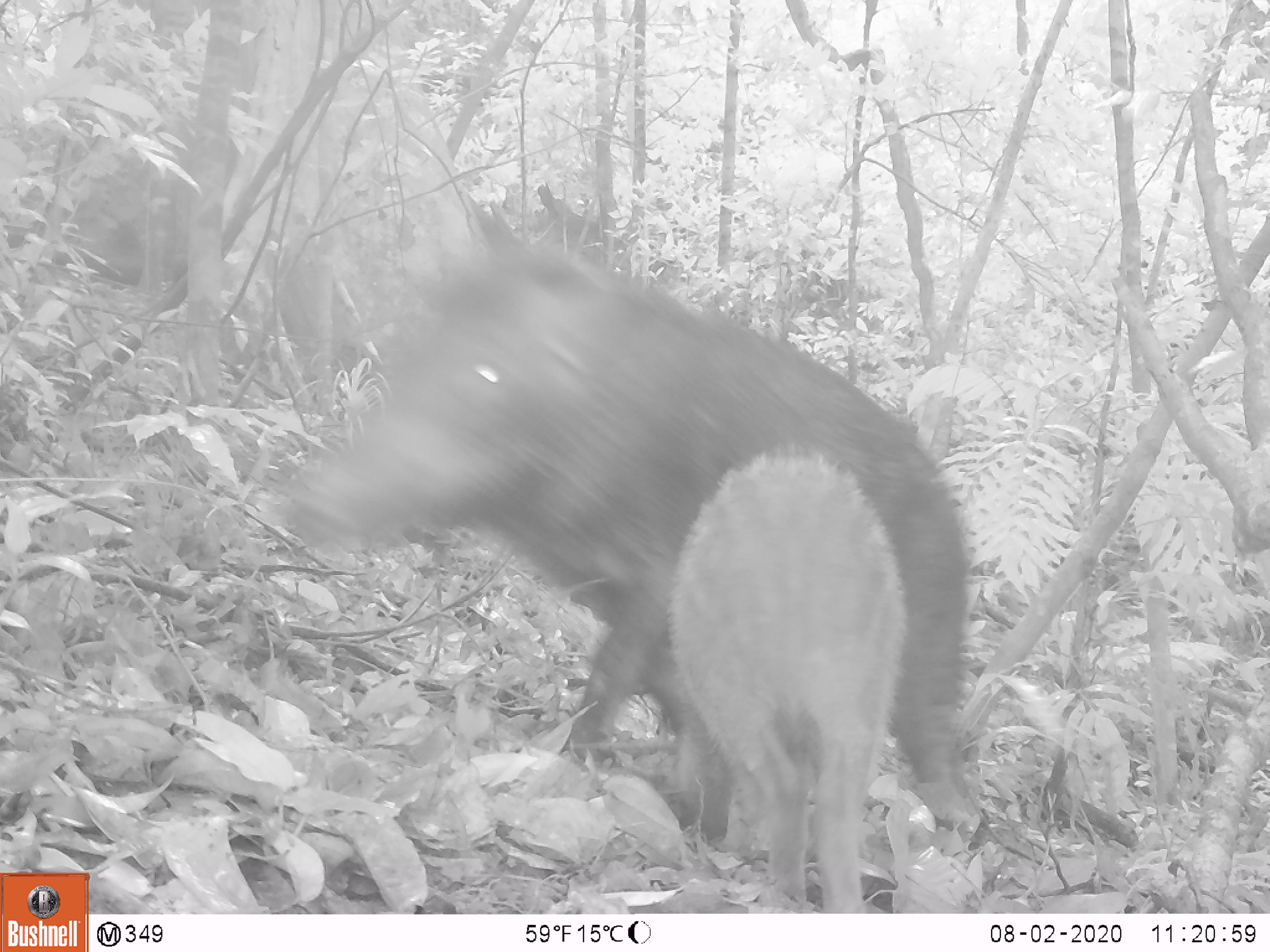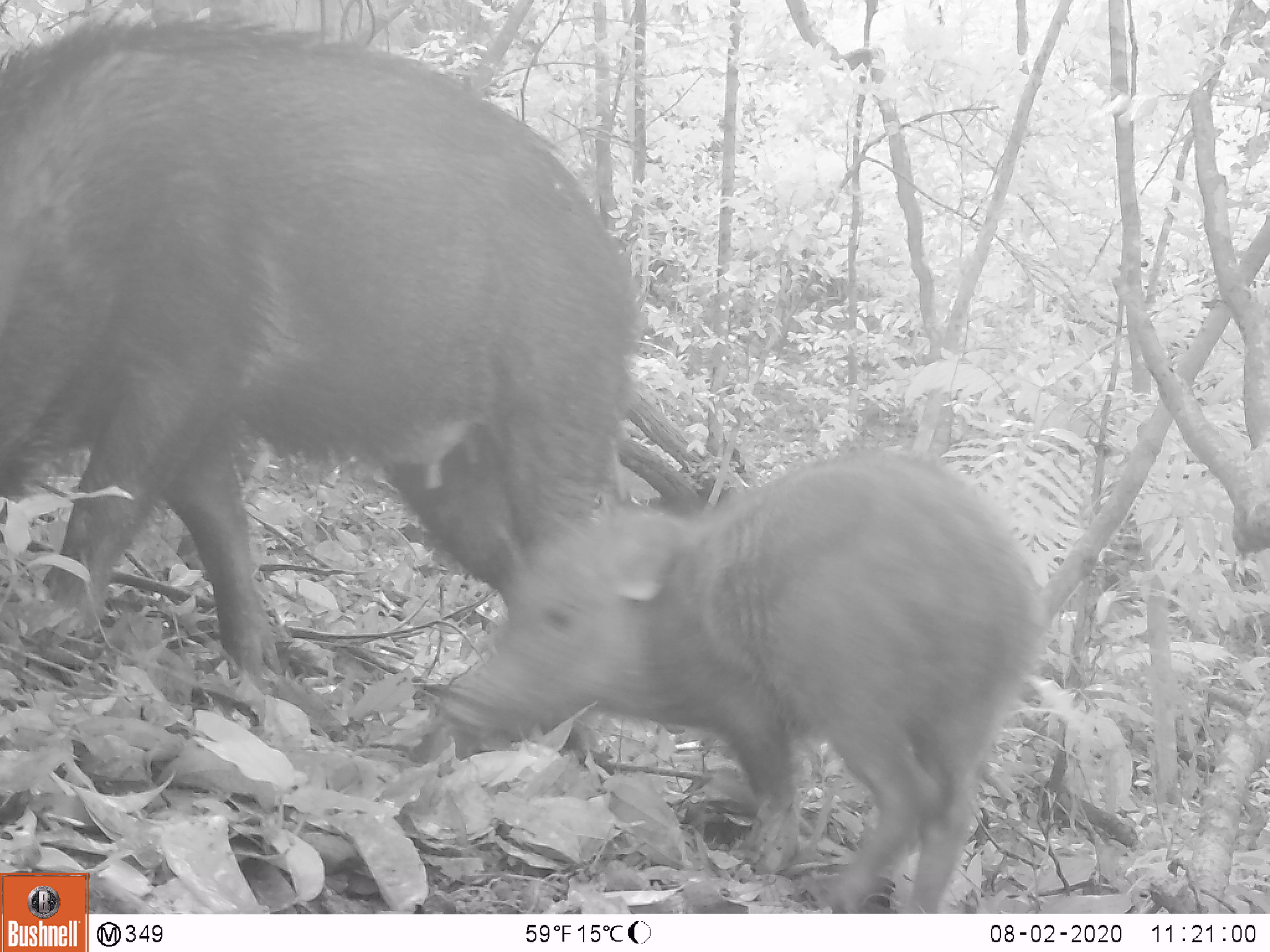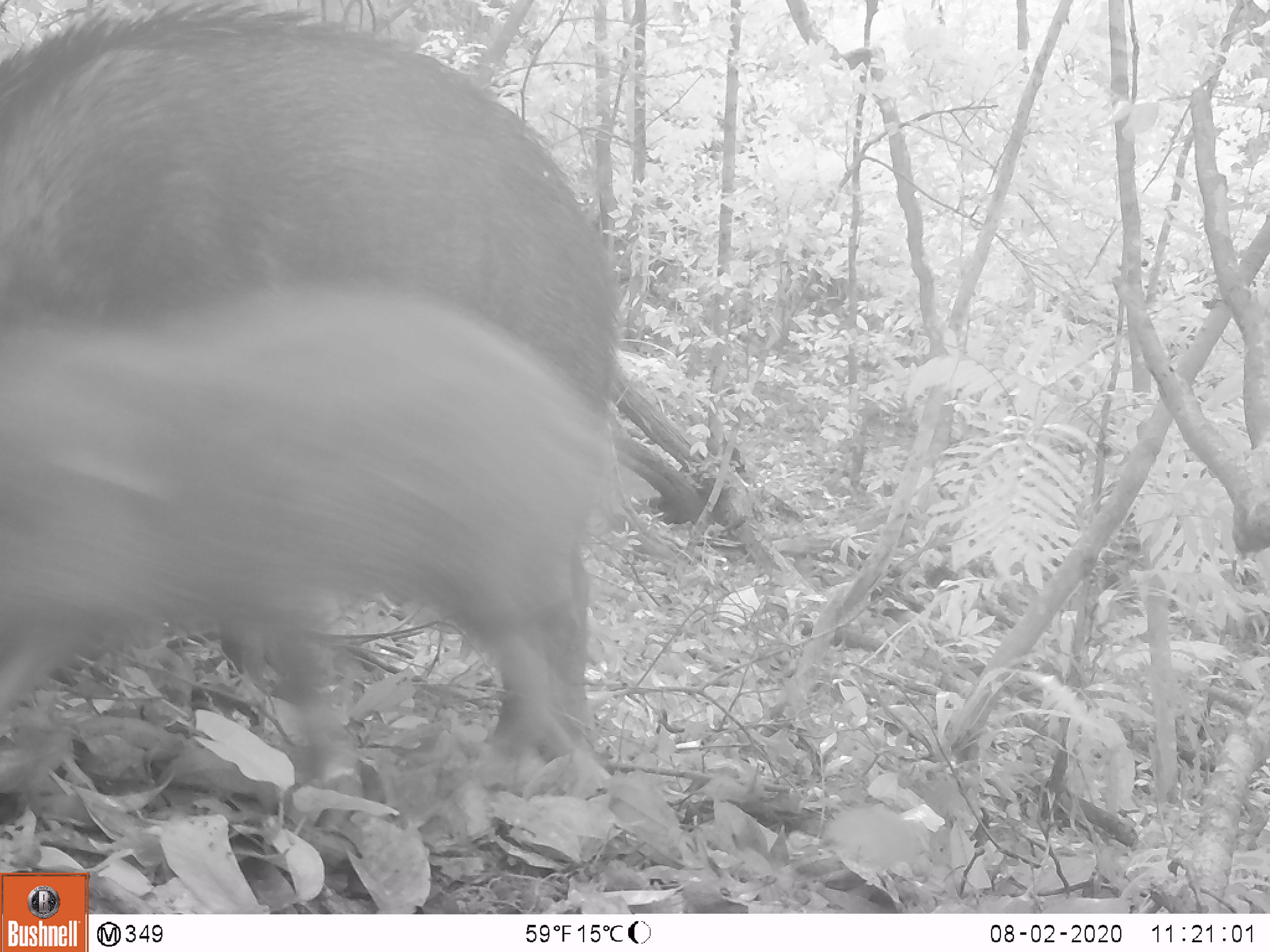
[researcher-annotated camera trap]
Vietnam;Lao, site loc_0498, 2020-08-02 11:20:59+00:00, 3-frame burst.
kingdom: Animalia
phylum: Chordata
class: Mammalia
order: Artiodactyla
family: Suidae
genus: Sus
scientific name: Sus scrofa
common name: eurasian wild pig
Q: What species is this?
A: Eurasian wild pig (Sus scrofa).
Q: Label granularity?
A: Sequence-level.